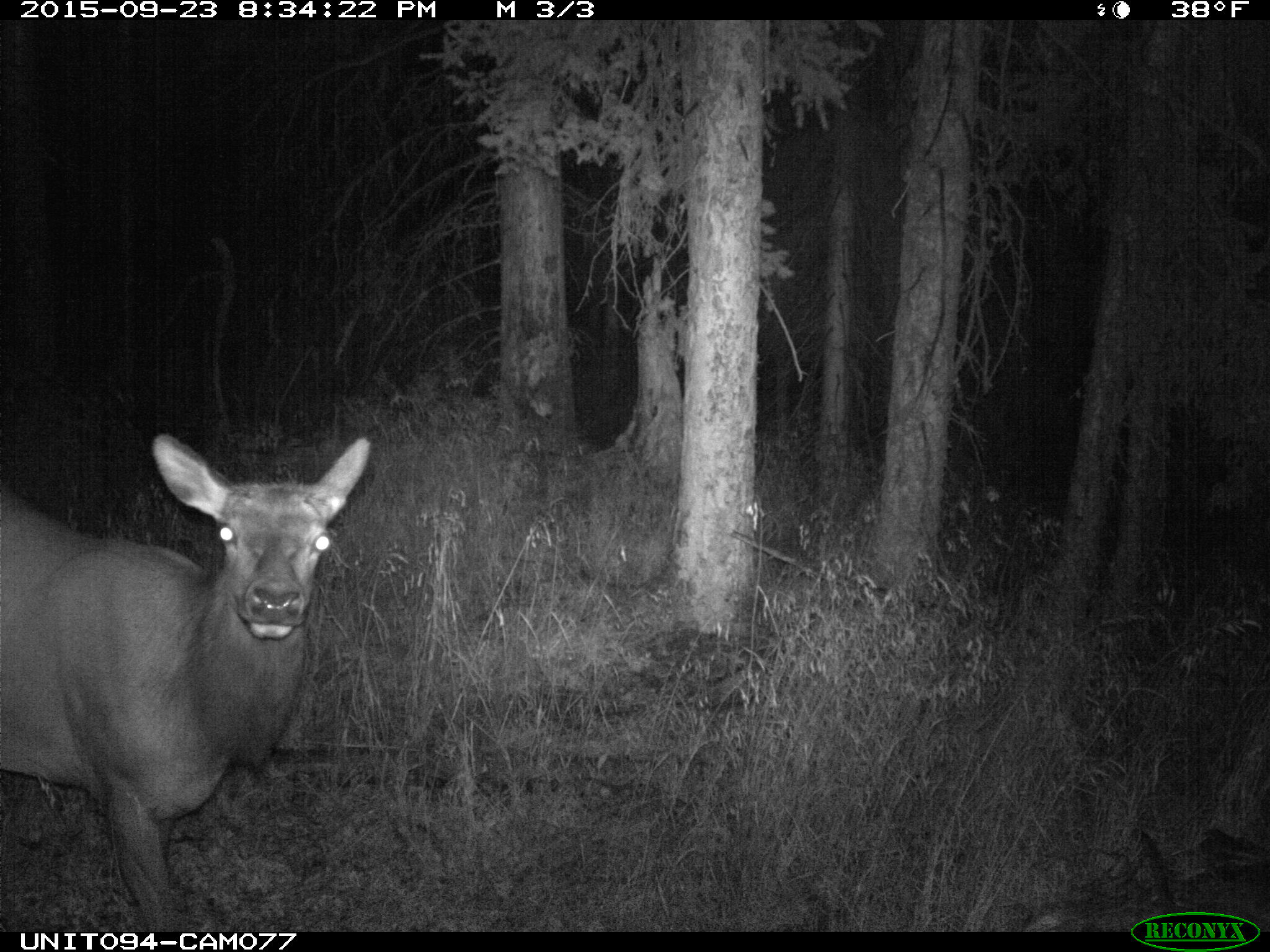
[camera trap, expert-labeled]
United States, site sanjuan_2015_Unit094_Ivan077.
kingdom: Animalia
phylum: Chordata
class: Mammalia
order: Artiodactyla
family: Cervidae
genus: Cervus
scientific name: Cervus elaphus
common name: red deer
Cervus elaphus (red deer).